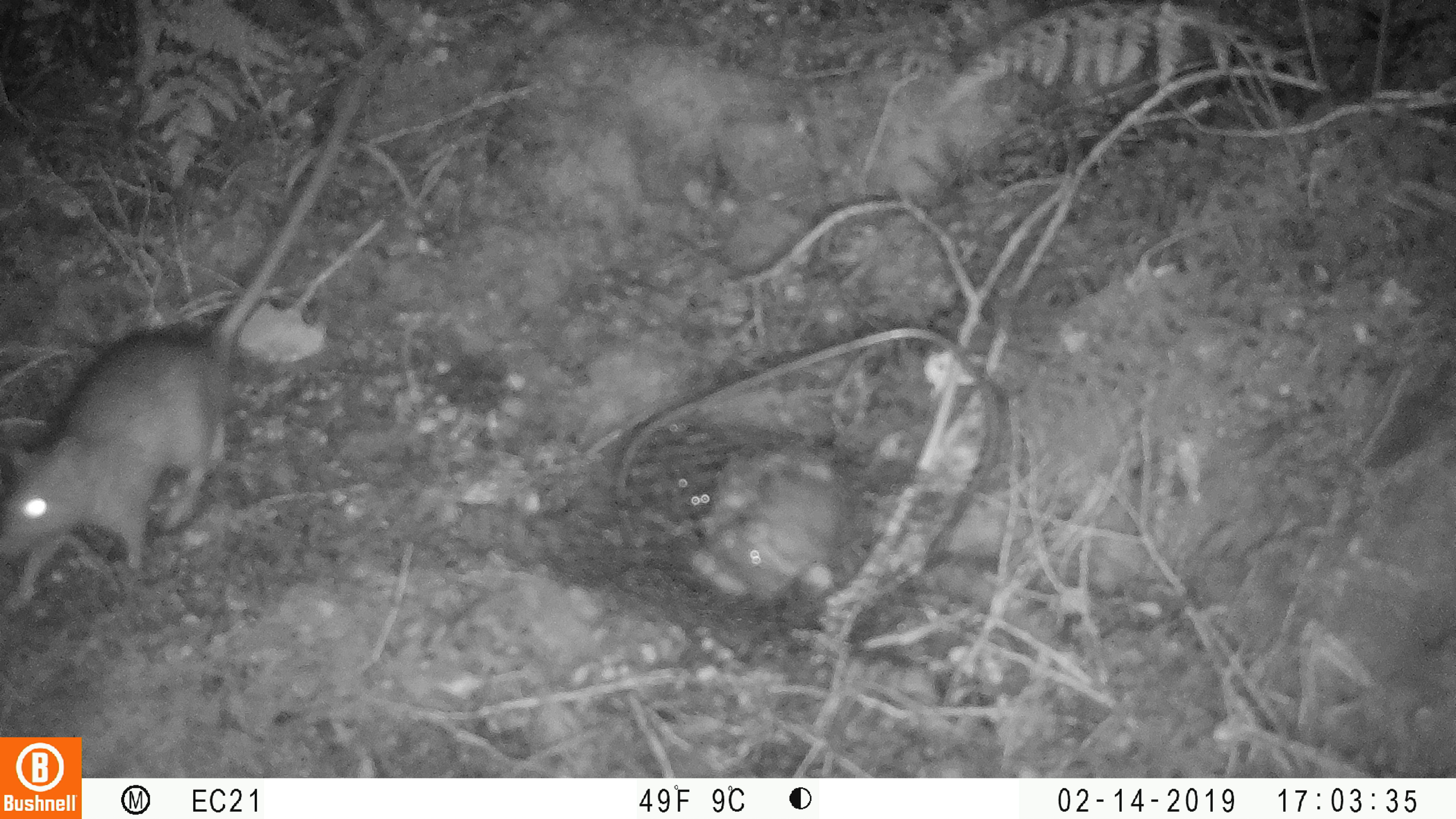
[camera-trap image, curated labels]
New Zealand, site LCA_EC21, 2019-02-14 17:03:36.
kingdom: Animalia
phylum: Chordata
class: Mammalia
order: Rodentia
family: Muridae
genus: Rattus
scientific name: Rattus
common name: rat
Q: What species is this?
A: Rat (Rattus).